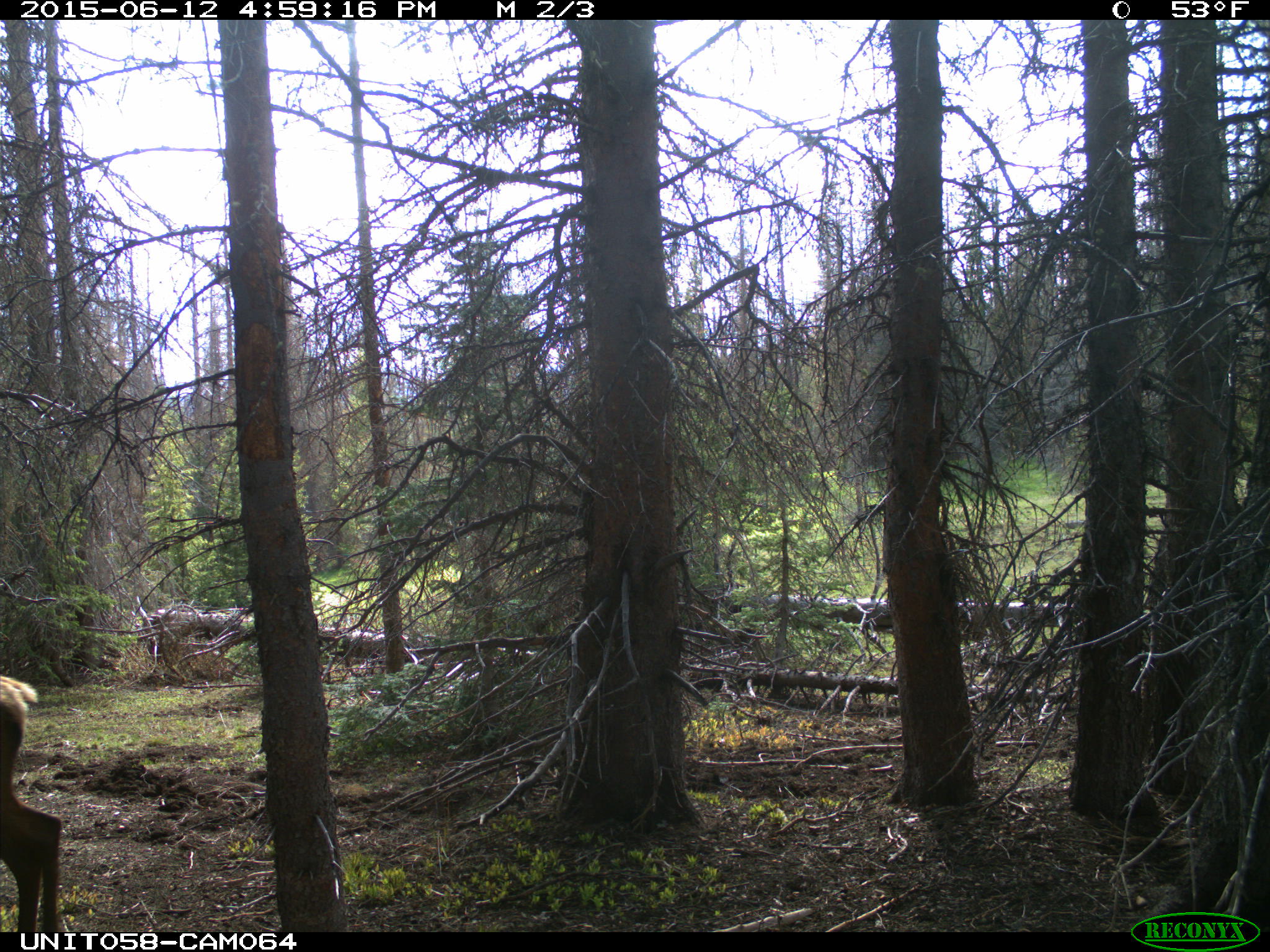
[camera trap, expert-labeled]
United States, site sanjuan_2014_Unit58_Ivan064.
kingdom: Animalia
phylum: Chordata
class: Mammalia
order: Artiodactyla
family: Cervidae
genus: Cervus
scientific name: Cervus elaphus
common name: red deer